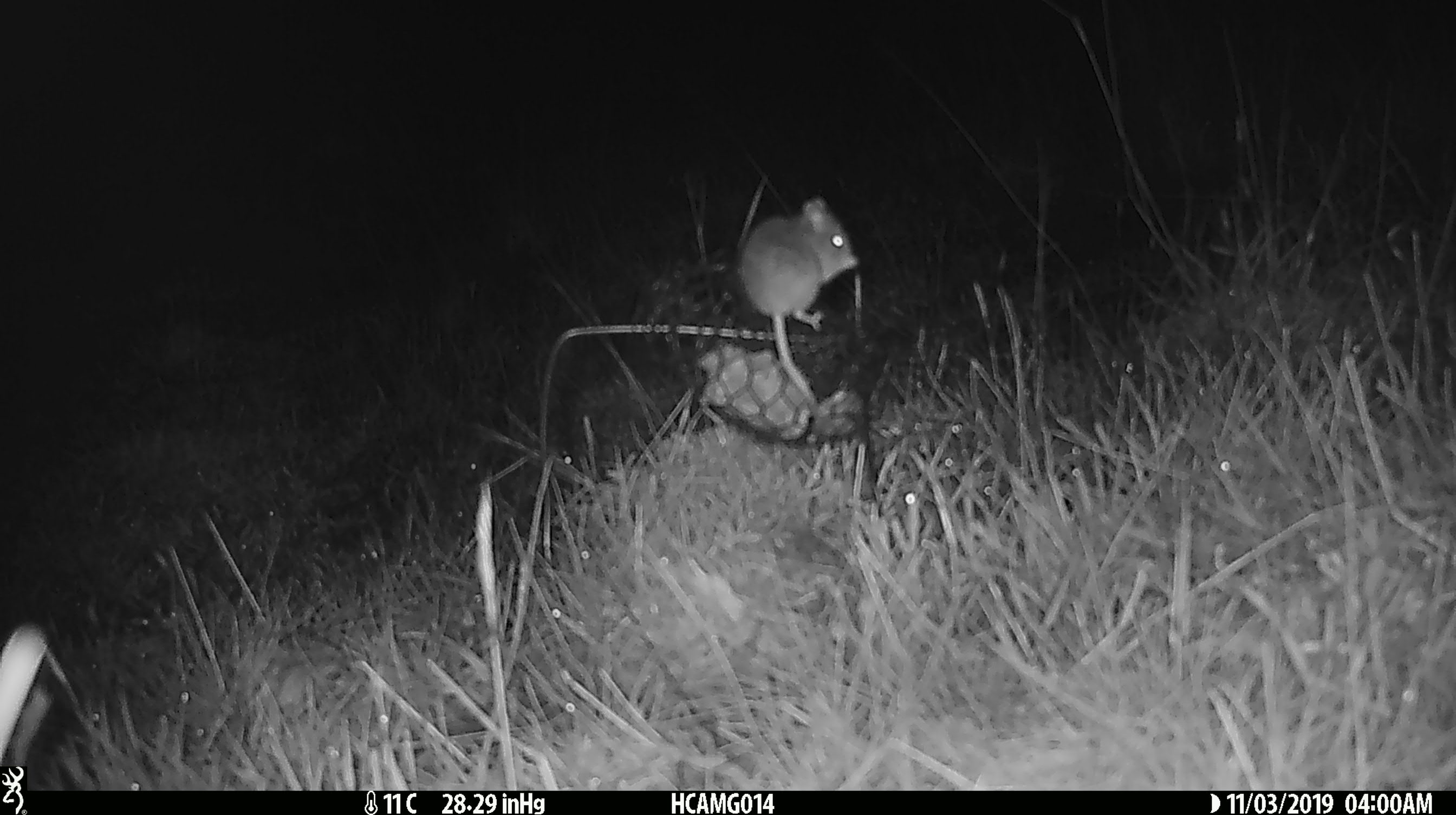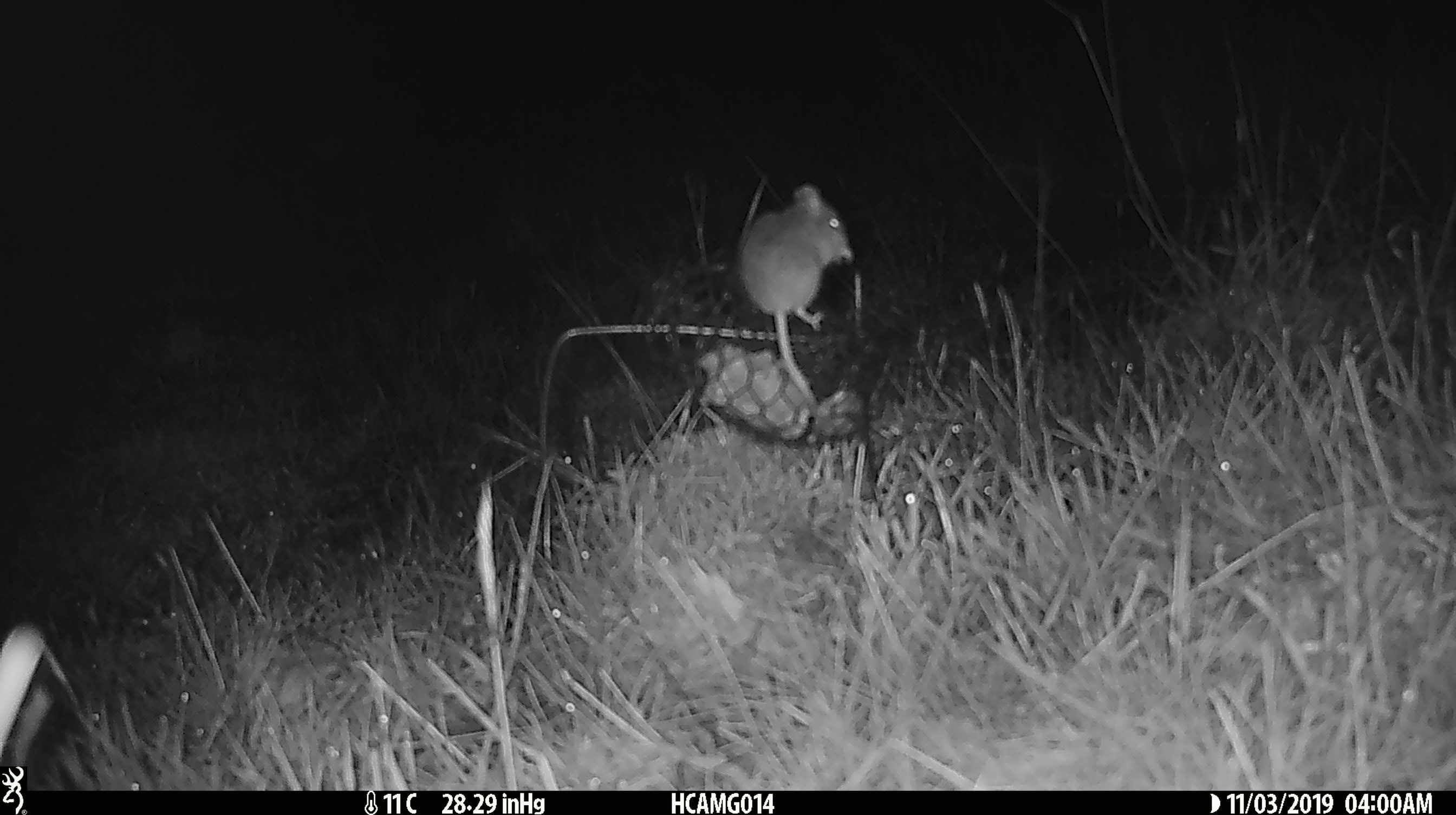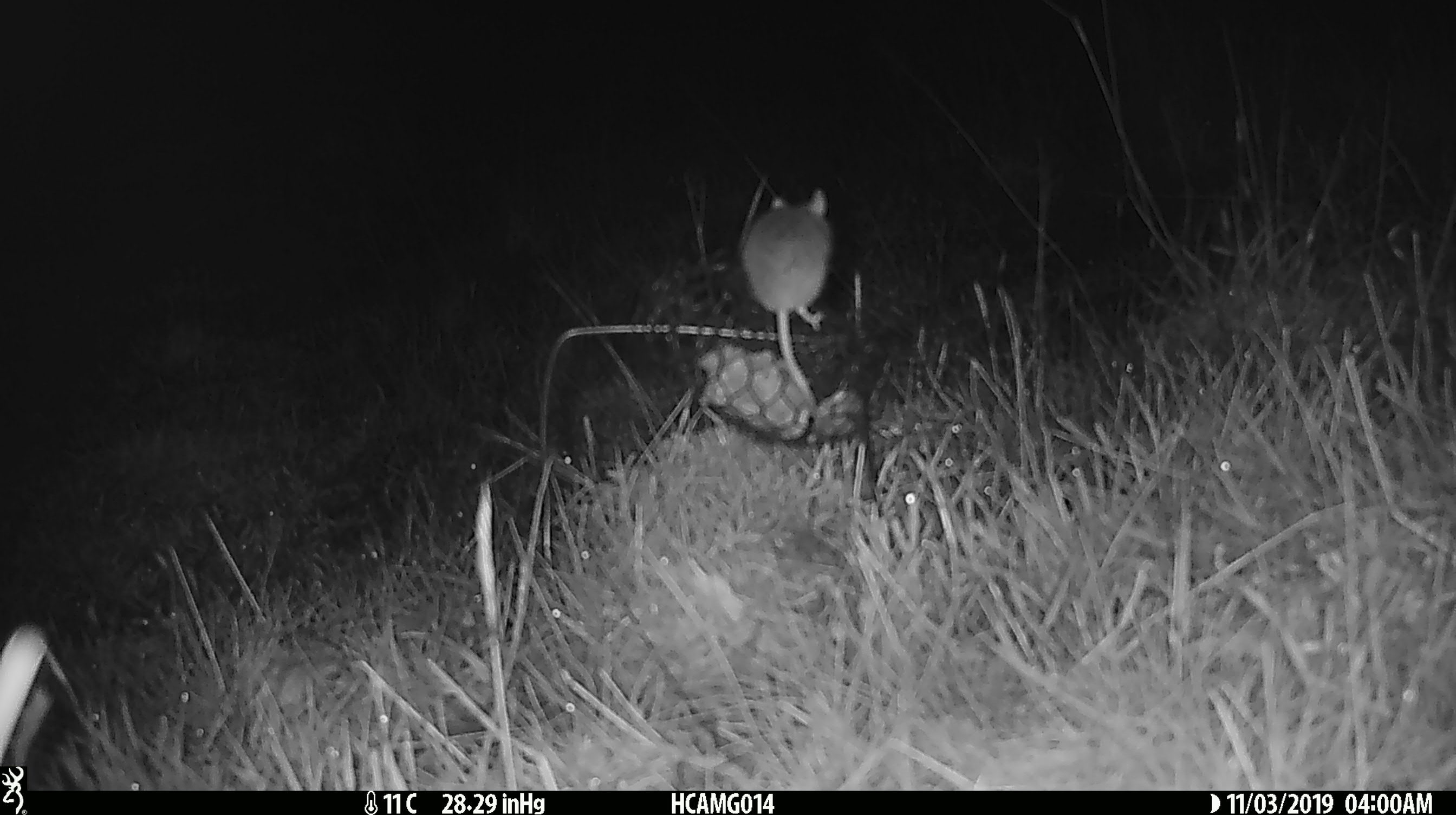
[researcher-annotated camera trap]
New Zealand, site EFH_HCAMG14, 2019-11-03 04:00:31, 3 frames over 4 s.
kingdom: Animalia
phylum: Chordata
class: Mammalia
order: Rodentia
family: Muridae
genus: Mus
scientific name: Mus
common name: mouse